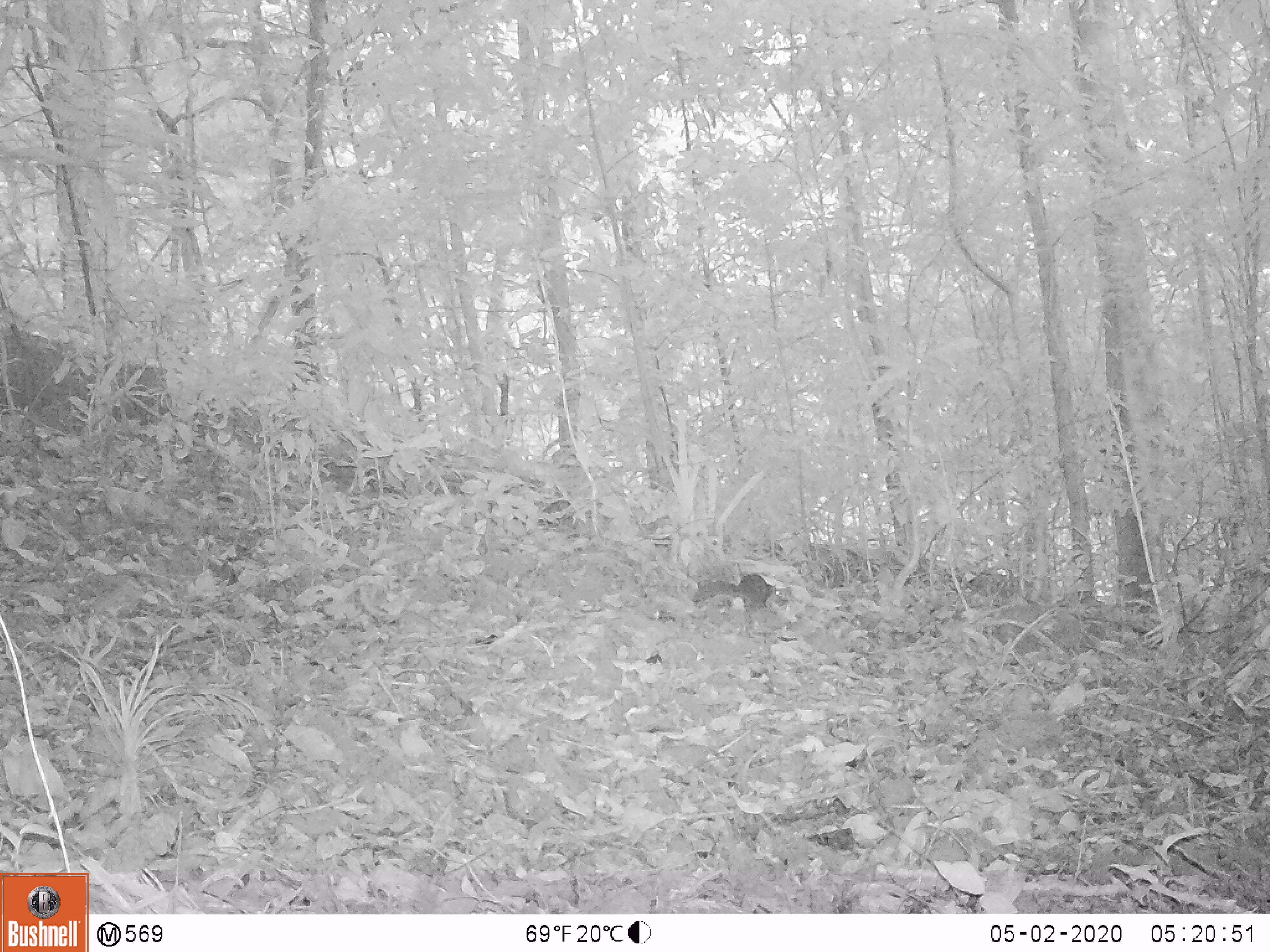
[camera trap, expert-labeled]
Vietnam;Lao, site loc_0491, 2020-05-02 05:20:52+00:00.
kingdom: Animalia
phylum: Chordata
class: Mammalia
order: Rodentia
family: Sciuridae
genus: Dremomys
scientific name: Dremomys rufigenis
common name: red-cheeked squirrel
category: red cheeked squirrel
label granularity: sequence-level